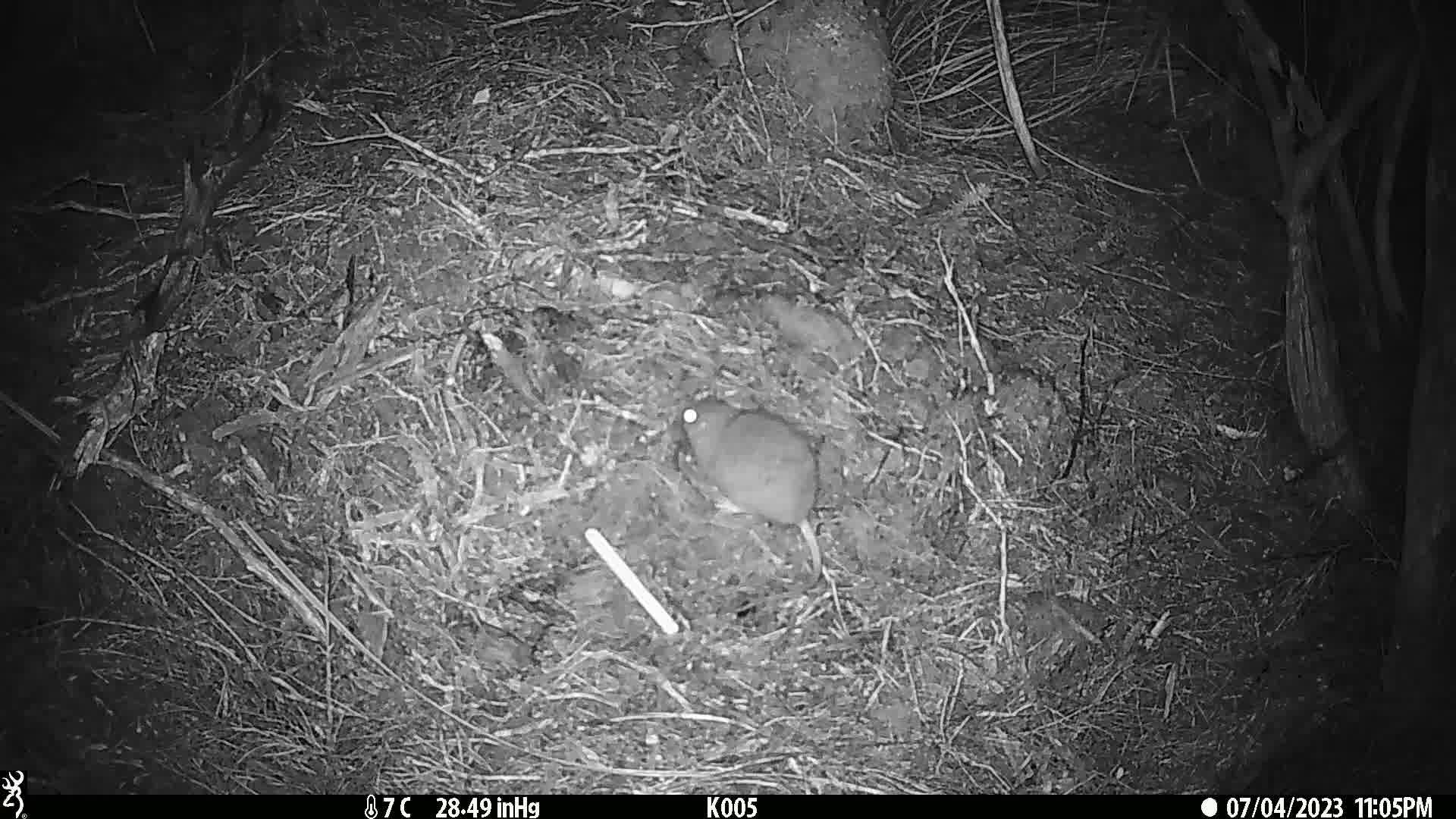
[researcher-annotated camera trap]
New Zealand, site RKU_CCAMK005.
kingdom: Animalia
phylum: Chordata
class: Mammalia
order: Rodentia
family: Muridae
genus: Rattus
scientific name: Rattus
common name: rat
Rat (Rattus).